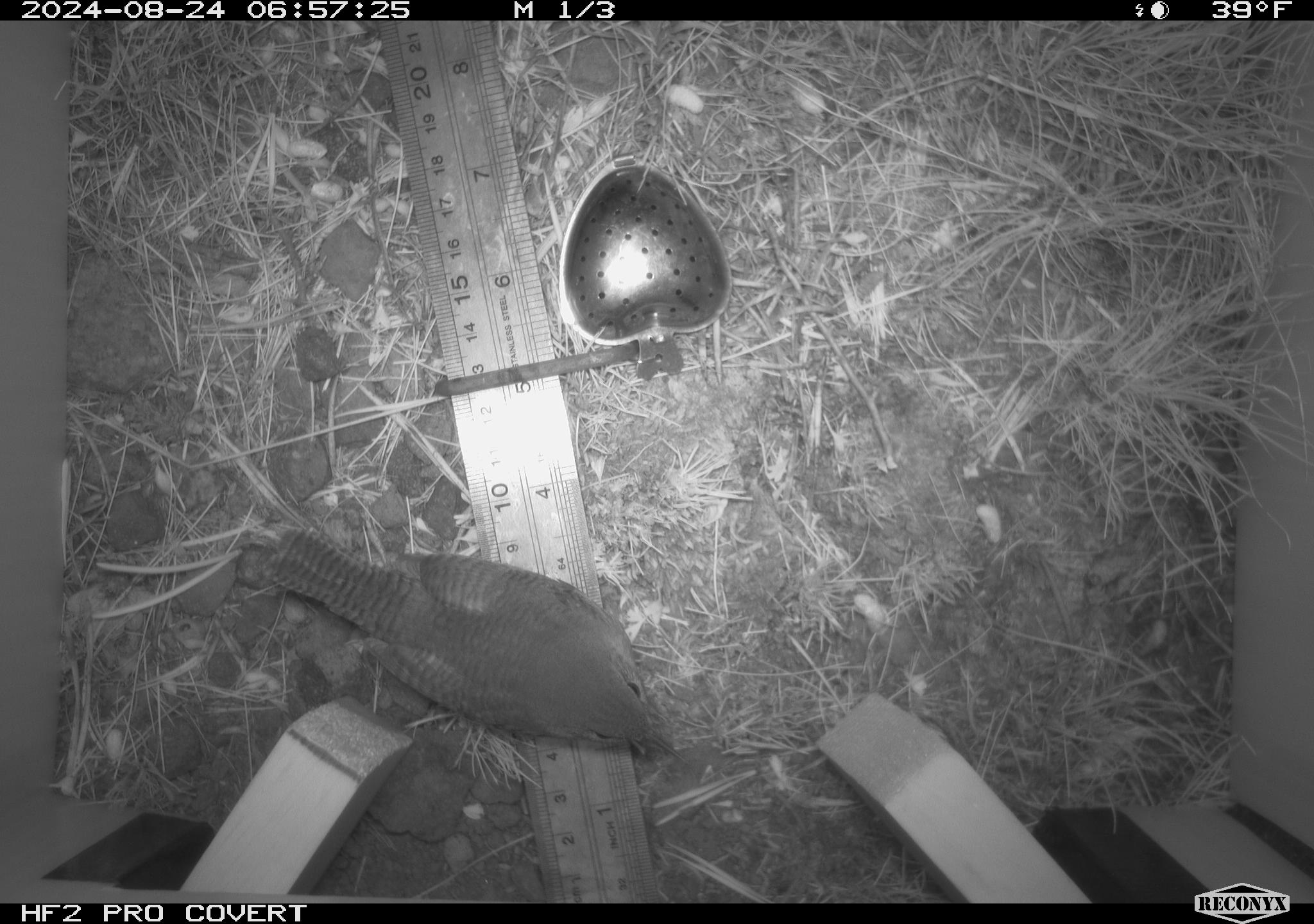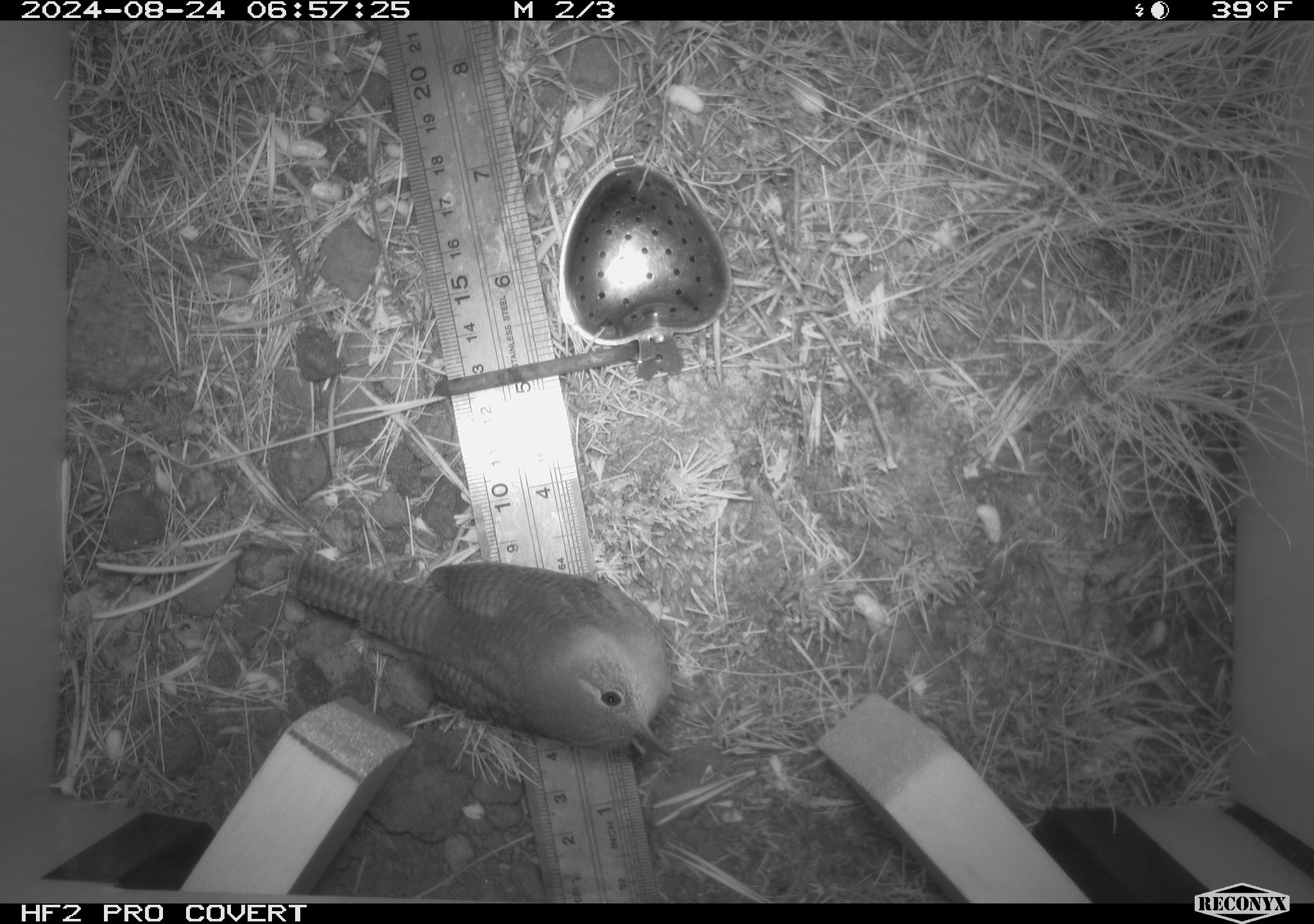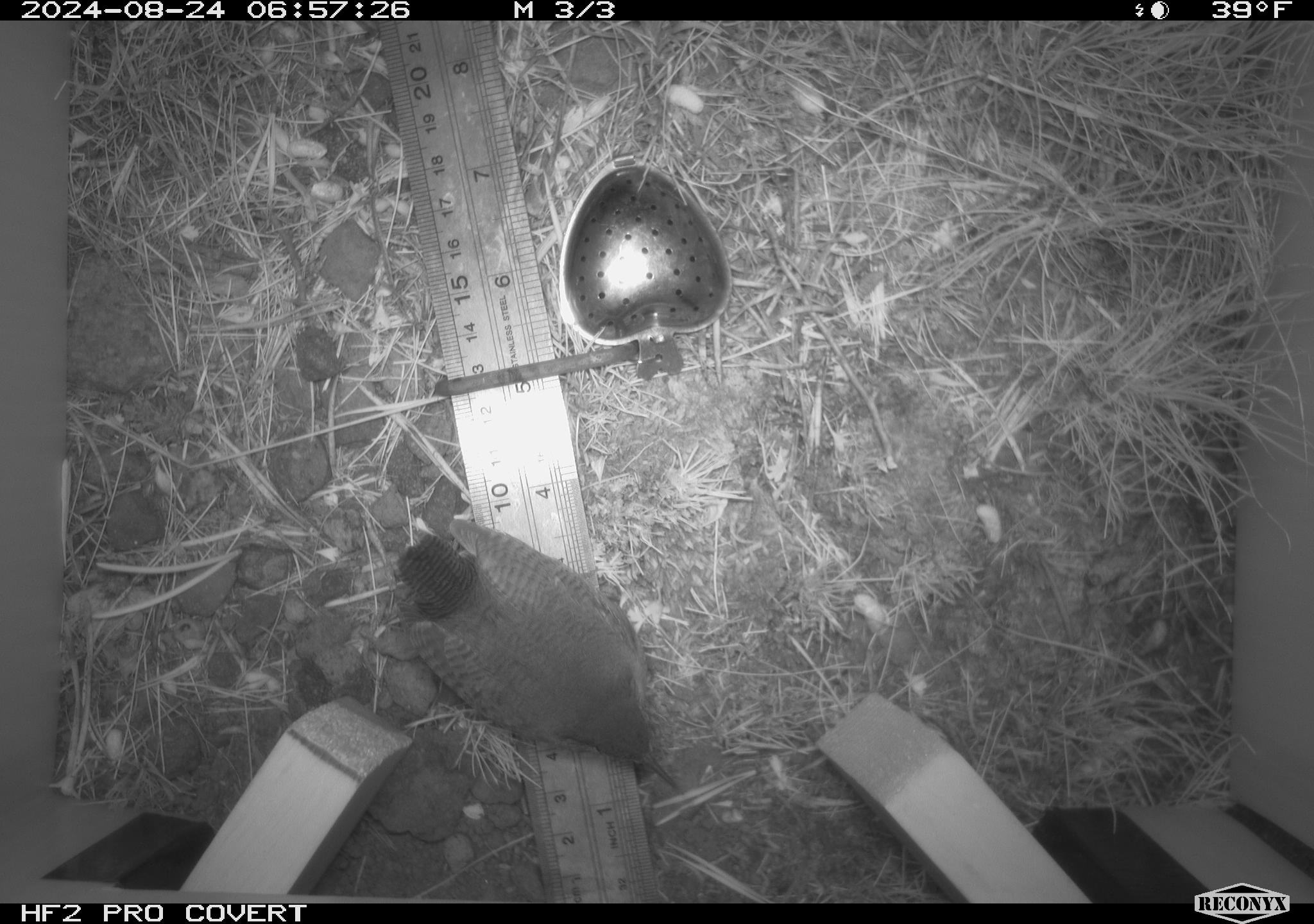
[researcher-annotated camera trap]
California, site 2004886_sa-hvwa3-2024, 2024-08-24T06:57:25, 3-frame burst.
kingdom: Animalia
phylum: Chordata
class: Aves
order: Passeriformes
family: Troglodytidae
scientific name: Troglodytidae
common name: wren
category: troglodytidae family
Troglodytidae family (wren) (Troglodytidae).